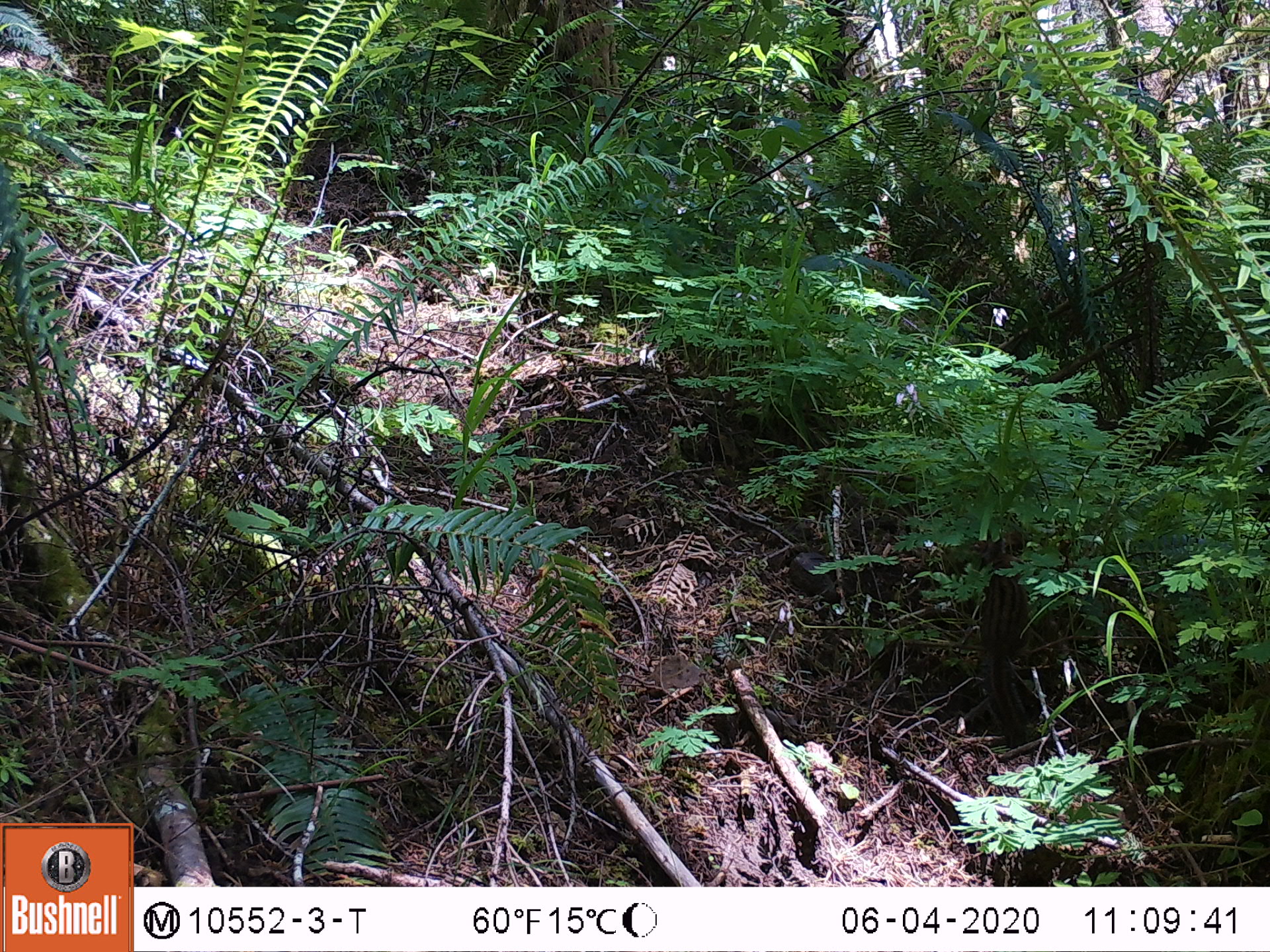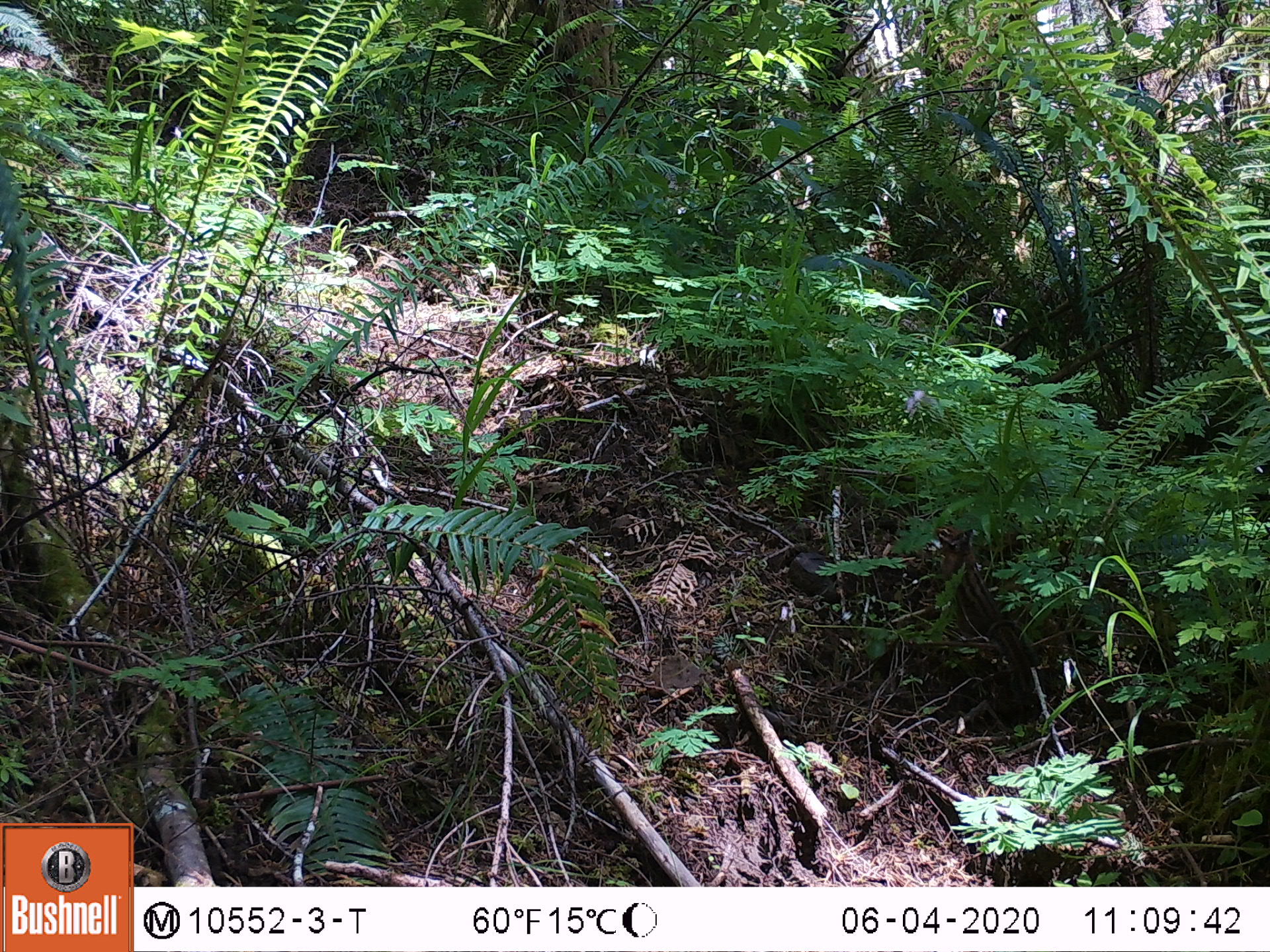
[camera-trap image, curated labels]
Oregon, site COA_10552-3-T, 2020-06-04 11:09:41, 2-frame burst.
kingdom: Animalia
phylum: Chordata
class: Mammalia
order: Rodentia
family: Sciuridae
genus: Neotamias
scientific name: Neotamias townsendii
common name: townsend's chipmunk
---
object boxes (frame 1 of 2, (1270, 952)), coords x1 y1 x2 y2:
townsend's chipmunk: 969 525 1031 755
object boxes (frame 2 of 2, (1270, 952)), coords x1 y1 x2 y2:
townsend's chipmunk: 932 522 1044 700